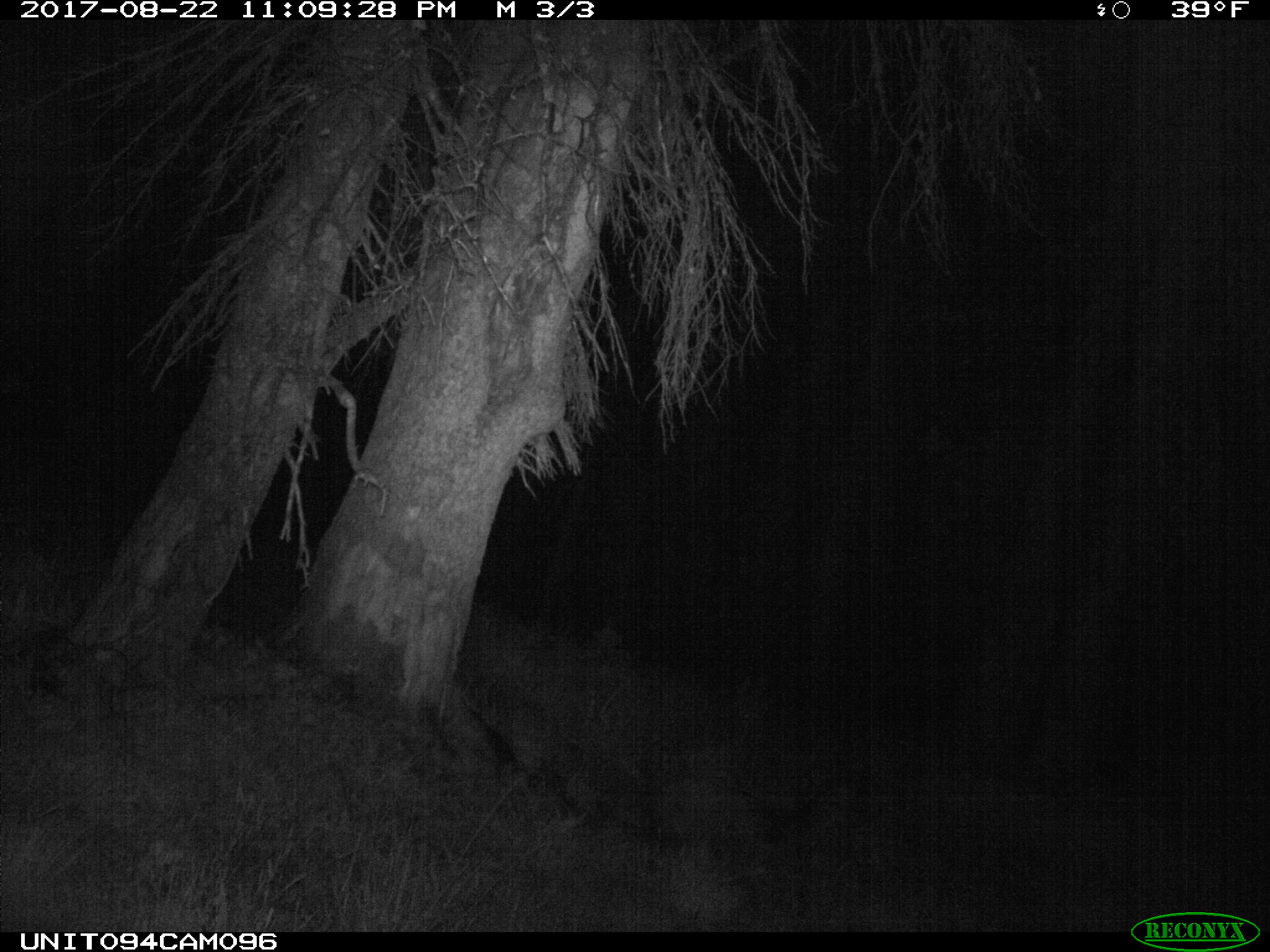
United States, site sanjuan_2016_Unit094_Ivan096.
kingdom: Animalia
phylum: Chordata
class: Mammalia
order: Artiodactyla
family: Cervidae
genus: Odocoileus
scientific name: Odocoileus hemionus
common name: mule deer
Odocoileus hemionus (mule deer).